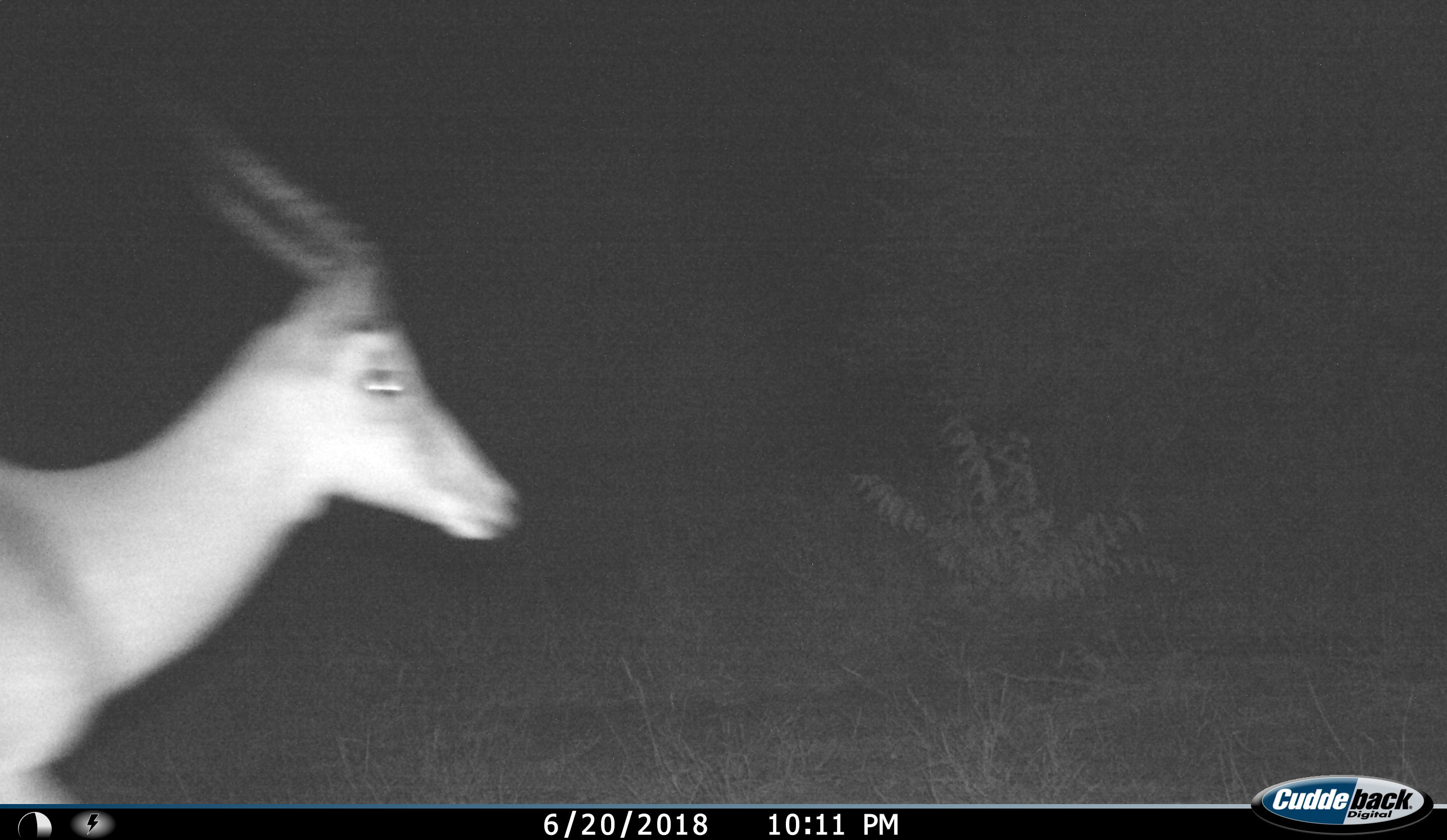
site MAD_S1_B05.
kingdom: Animalia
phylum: Chordata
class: Mammalia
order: Artiodactyla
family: Bovidae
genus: Aepyceros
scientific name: Aepyceros melampus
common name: impala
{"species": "impala (Aepyceros melampus)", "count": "1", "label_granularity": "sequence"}